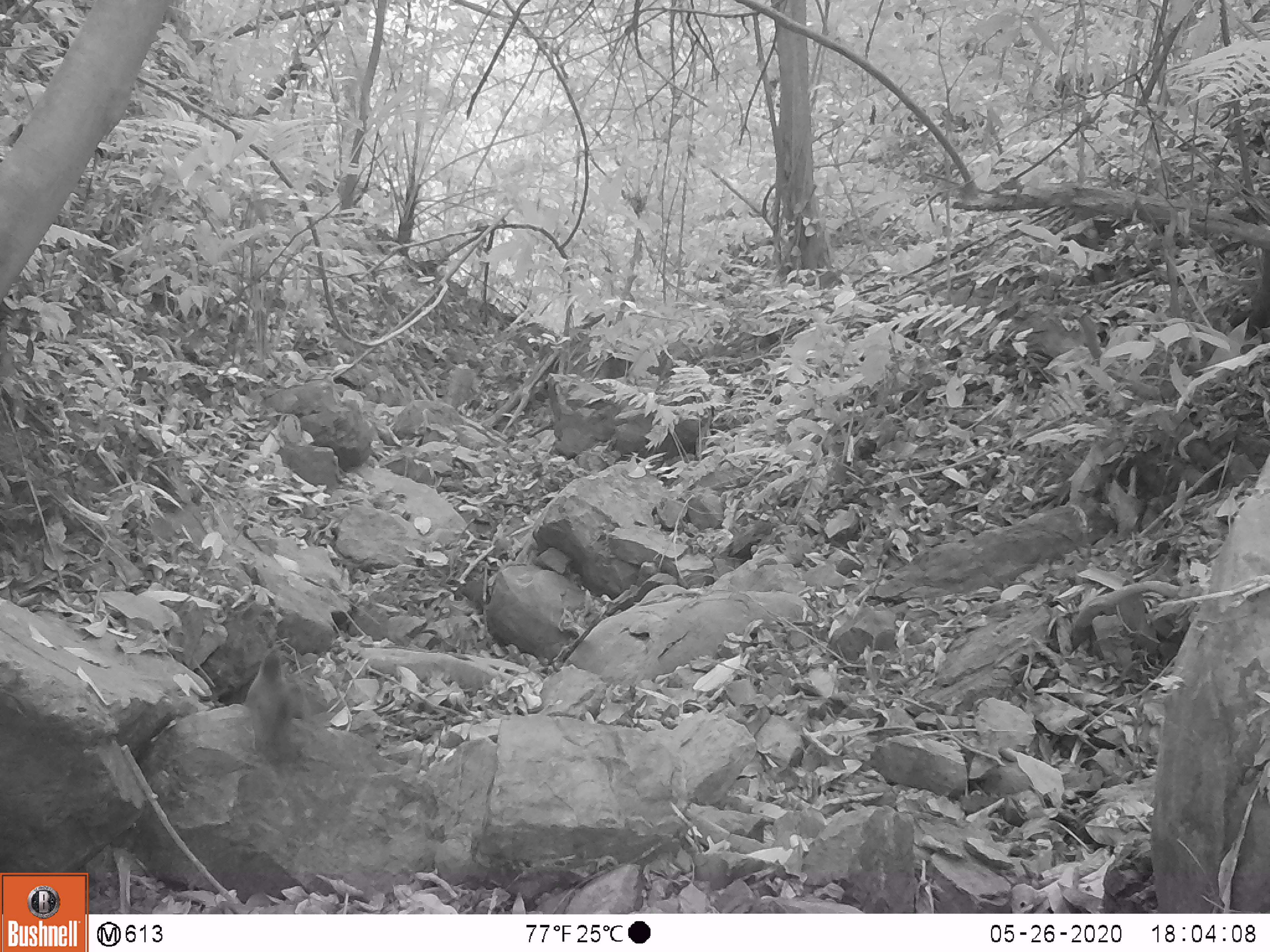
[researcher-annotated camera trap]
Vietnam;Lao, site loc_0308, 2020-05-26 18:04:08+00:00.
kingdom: Animalia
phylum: Chordata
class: Aves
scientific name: Aves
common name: bird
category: unidentified bird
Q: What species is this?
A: Unidentified bird (bird) (Aves).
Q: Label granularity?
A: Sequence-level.